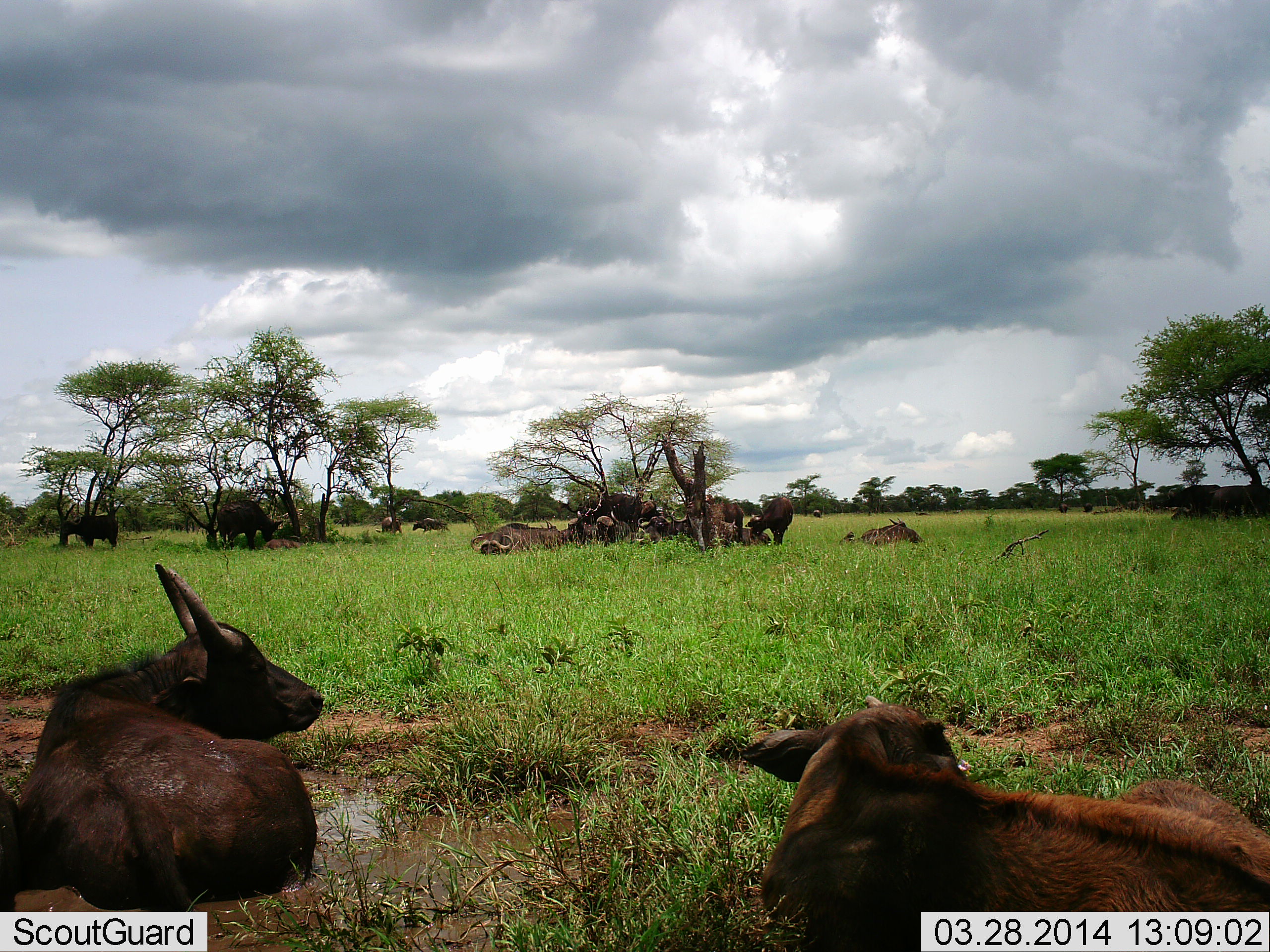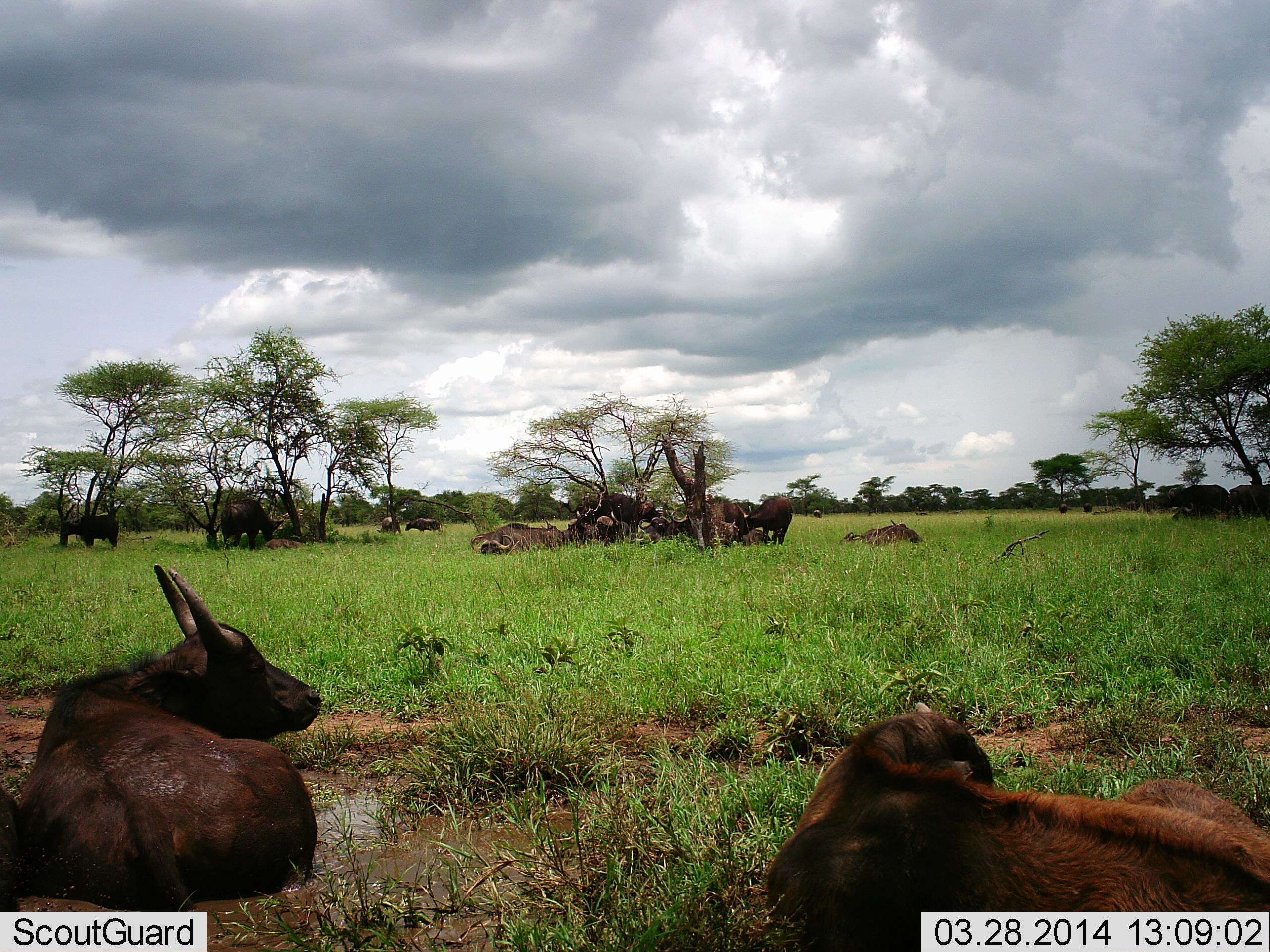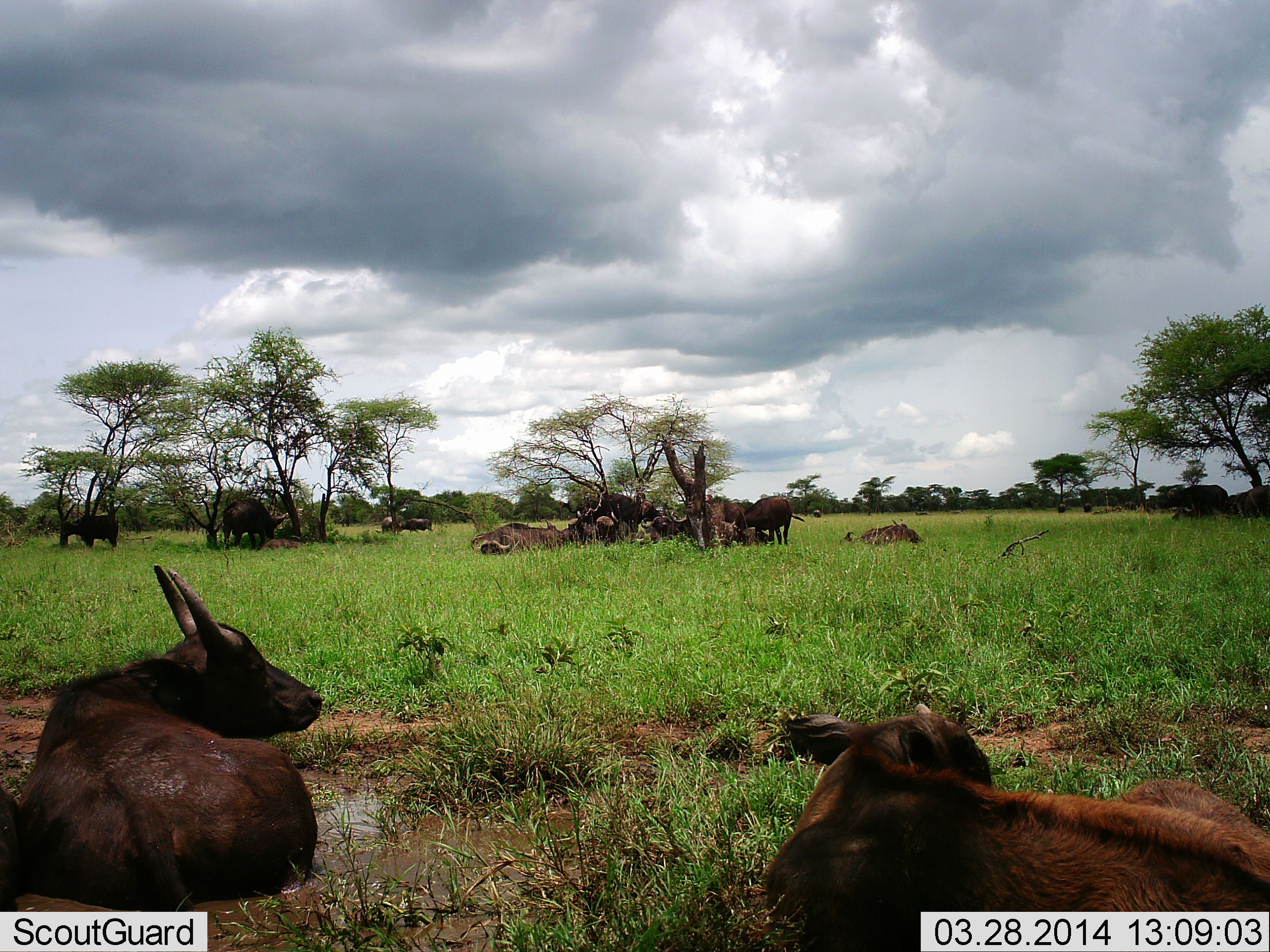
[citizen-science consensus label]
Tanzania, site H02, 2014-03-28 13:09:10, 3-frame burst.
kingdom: Animalia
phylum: Chordata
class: Mammalia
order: Artiodactyla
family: Bovidae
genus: Syncerus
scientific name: Syncerus caffer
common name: cape buffalo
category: buffalo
Buffalo (cape buffalo) (Syncerus caffer), count 11-50. Behavior (volunteer vote fractions): standing 60%, resting 100%, moving 0%, interacting 0%. Young present (vote fraction): 20%. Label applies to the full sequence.